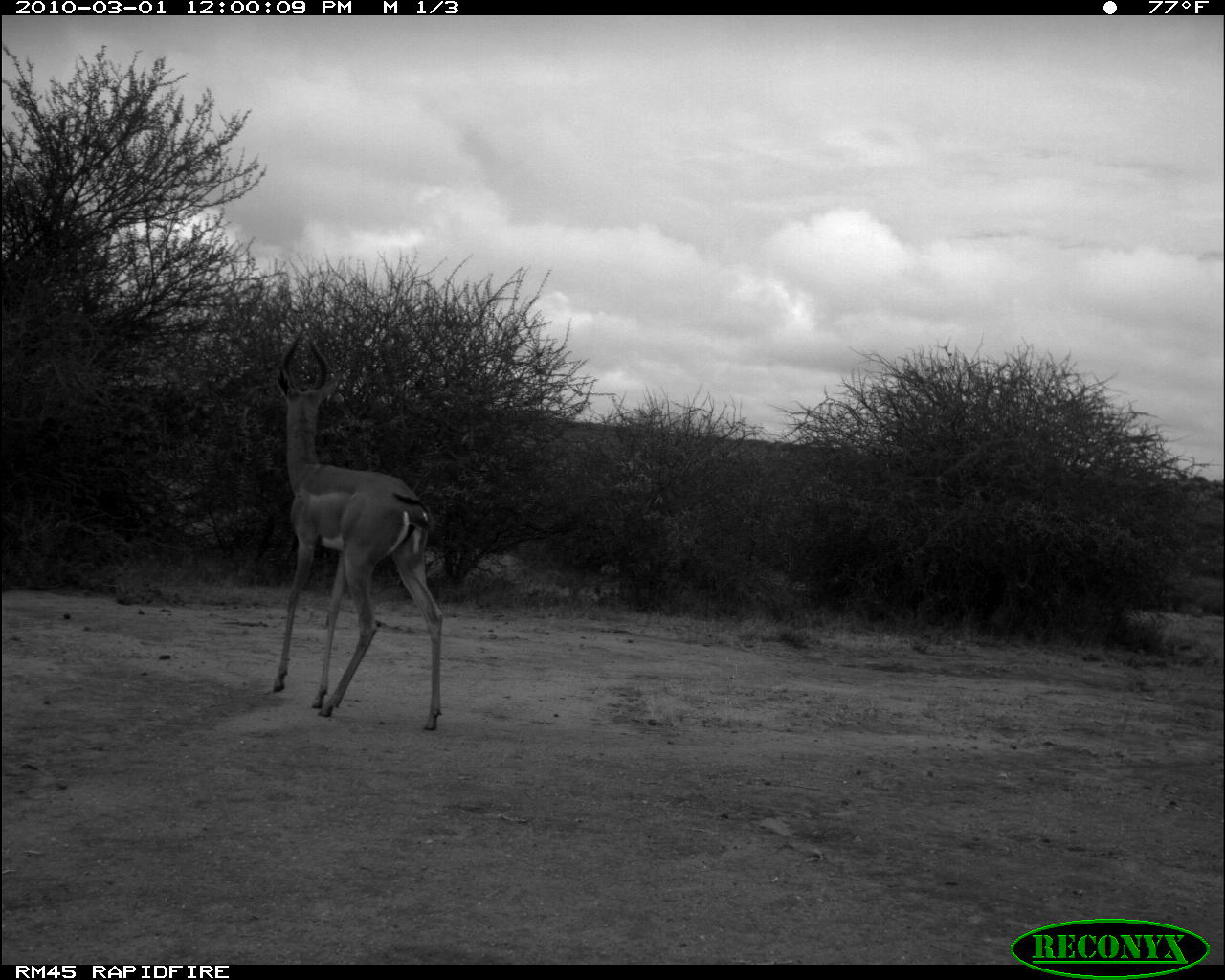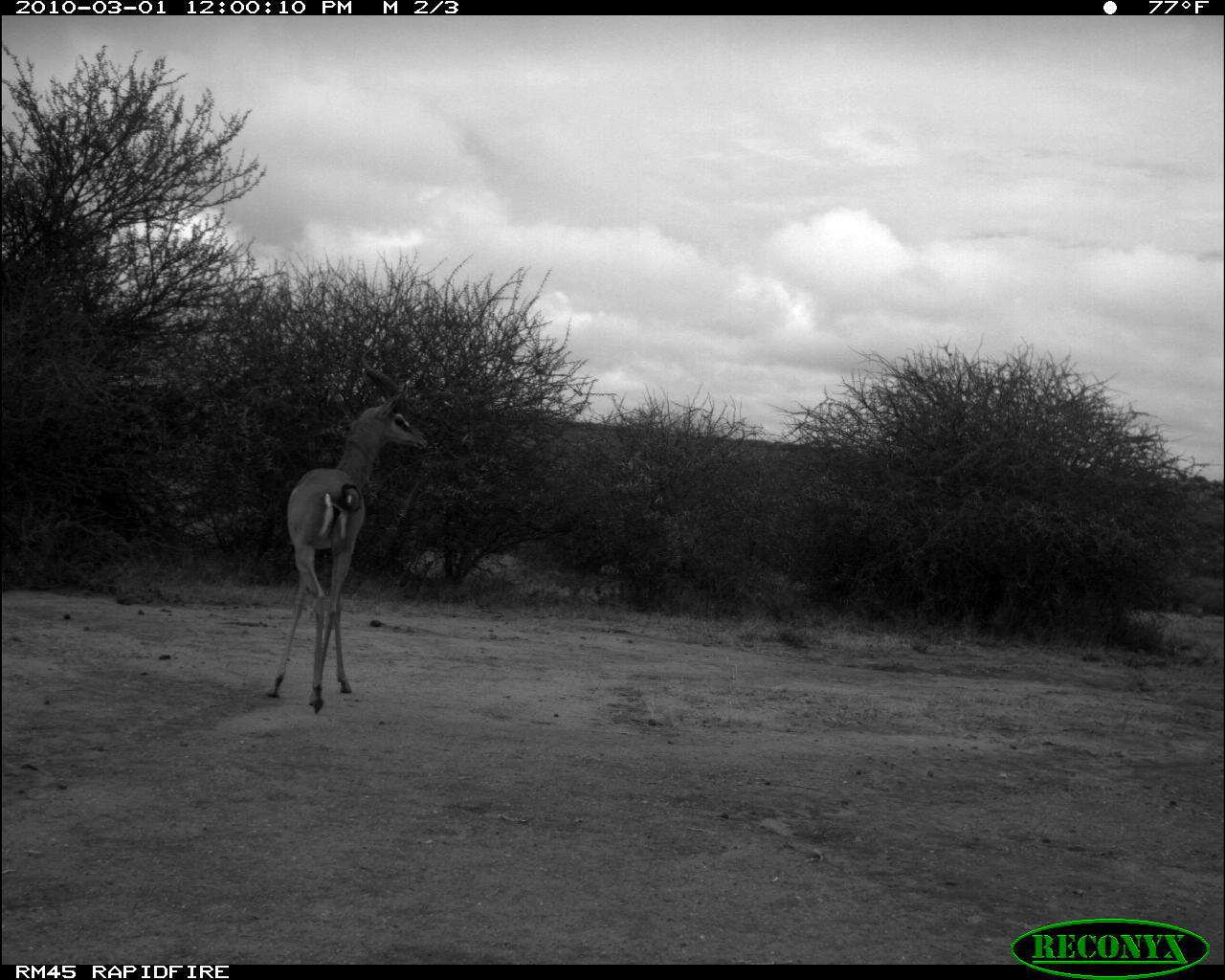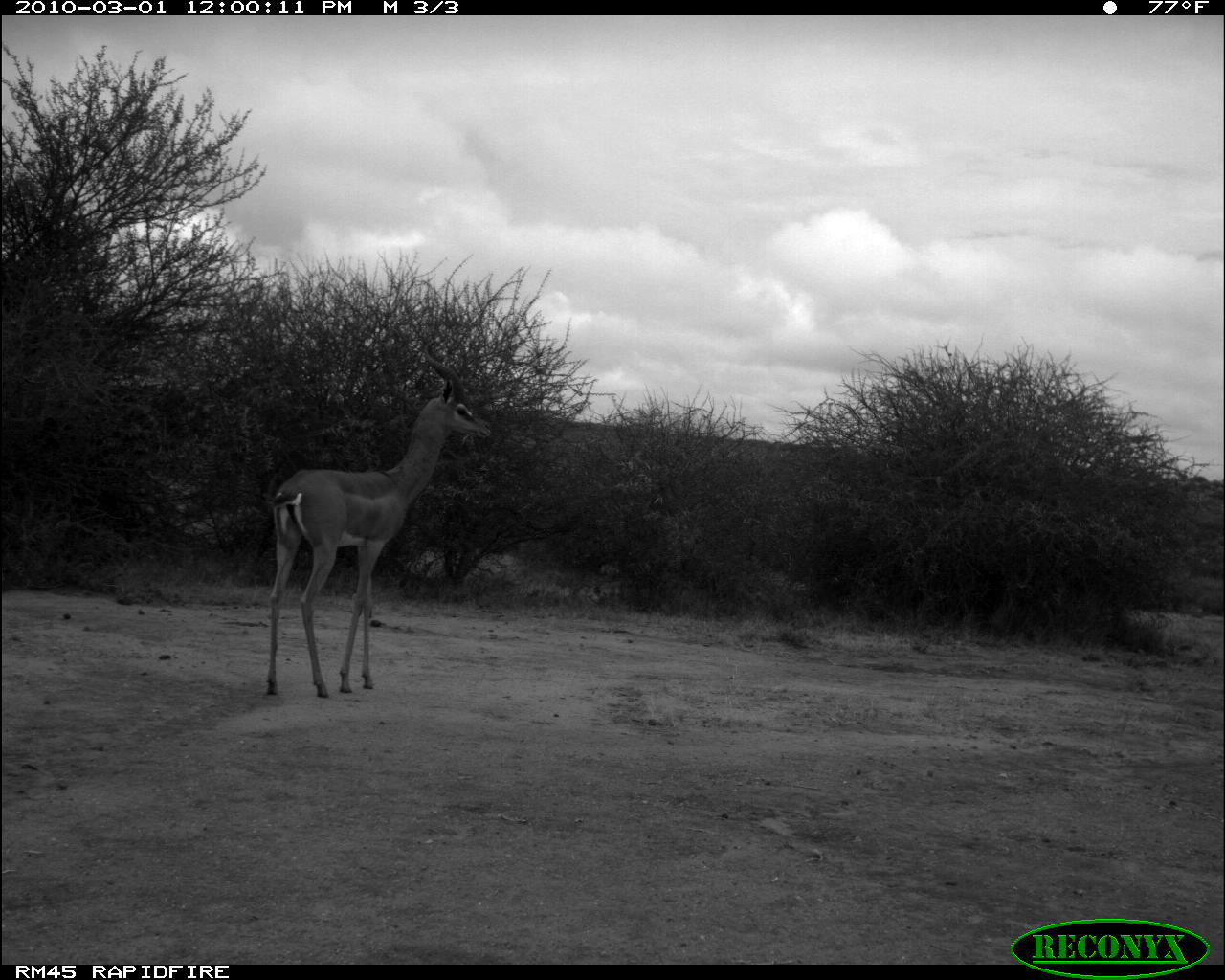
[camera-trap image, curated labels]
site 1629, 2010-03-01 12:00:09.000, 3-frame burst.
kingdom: Animalia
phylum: Chordata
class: Mammalia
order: Artiodactyla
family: Bovidae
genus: Litocranius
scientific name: Litocranius walleri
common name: gerenuk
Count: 1.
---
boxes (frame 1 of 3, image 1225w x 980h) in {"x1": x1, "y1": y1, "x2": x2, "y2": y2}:
litocranius walleri: {"x1": 266, "y1": 324, "x2": 446, "y2": 732}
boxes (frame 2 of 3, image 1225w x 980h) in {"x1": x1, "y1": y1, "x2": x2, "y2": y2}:
litocranius walleri: {"x1": 263, "y1": 342, "x2": 429, "y2": 715}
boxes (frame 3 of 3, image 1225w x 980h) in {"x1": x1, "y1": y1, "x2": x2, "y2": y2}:
litocranius walleri: {"x1": 262, "y1": 338, "x2": 493, "y2": 700}